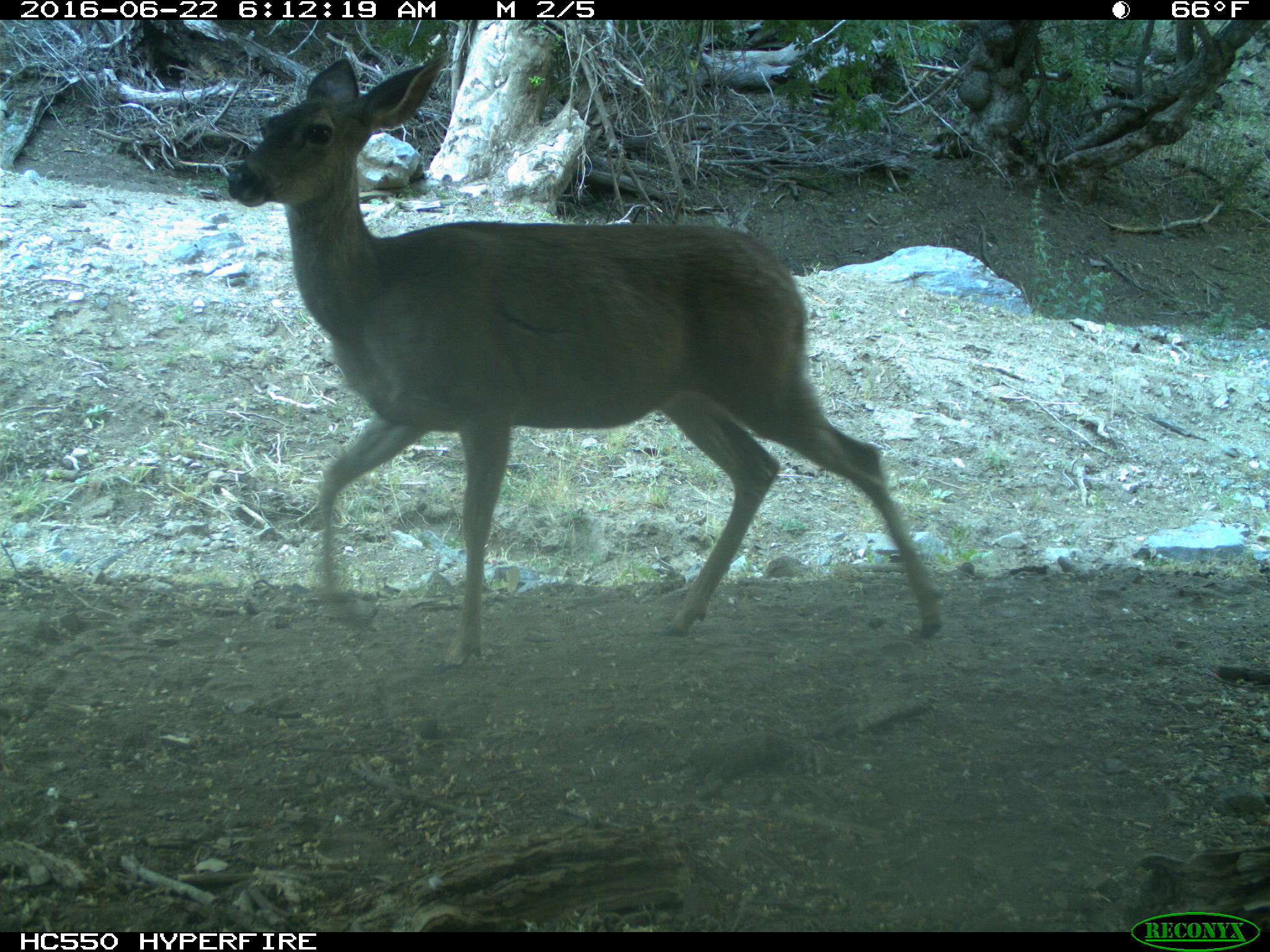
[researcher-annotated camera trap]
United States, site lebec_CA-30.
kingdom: Animalia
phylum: Chordata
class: Mammalia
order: Artiodactyla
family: Cervidae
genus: Odocoileus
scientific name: Odocoileus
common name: deer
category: unidentified deer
Unidentified deer (deer) (Odocoileus).